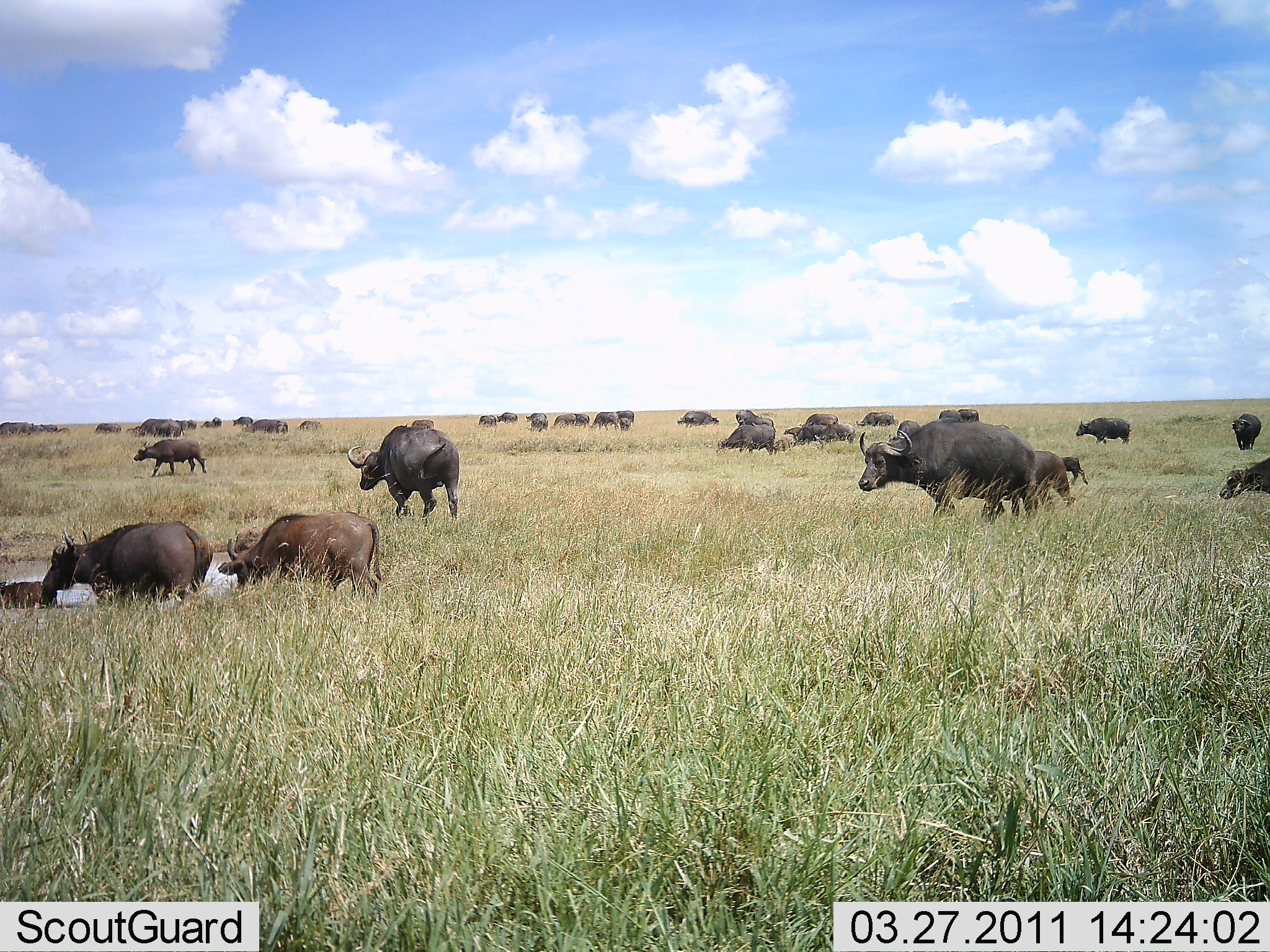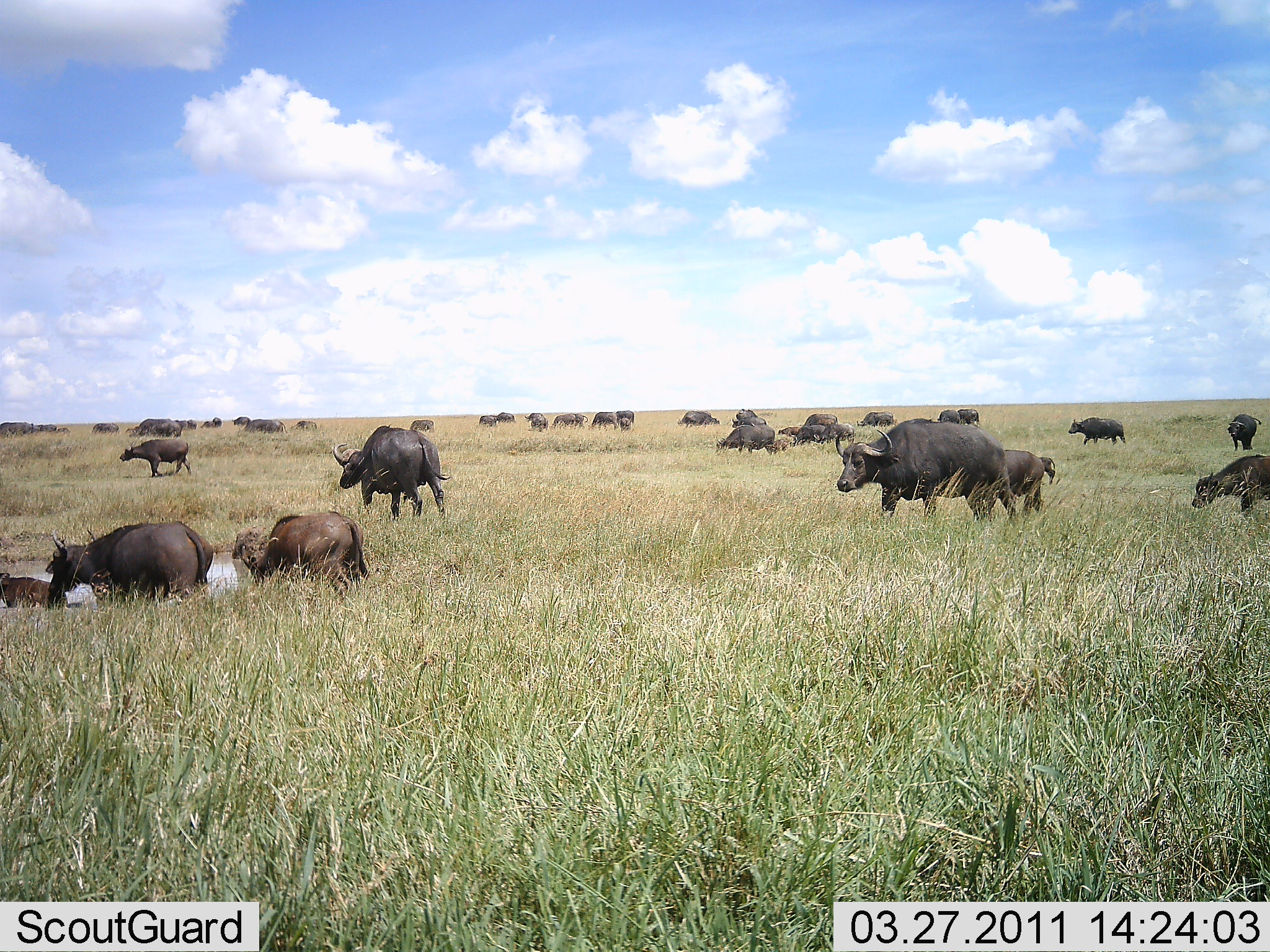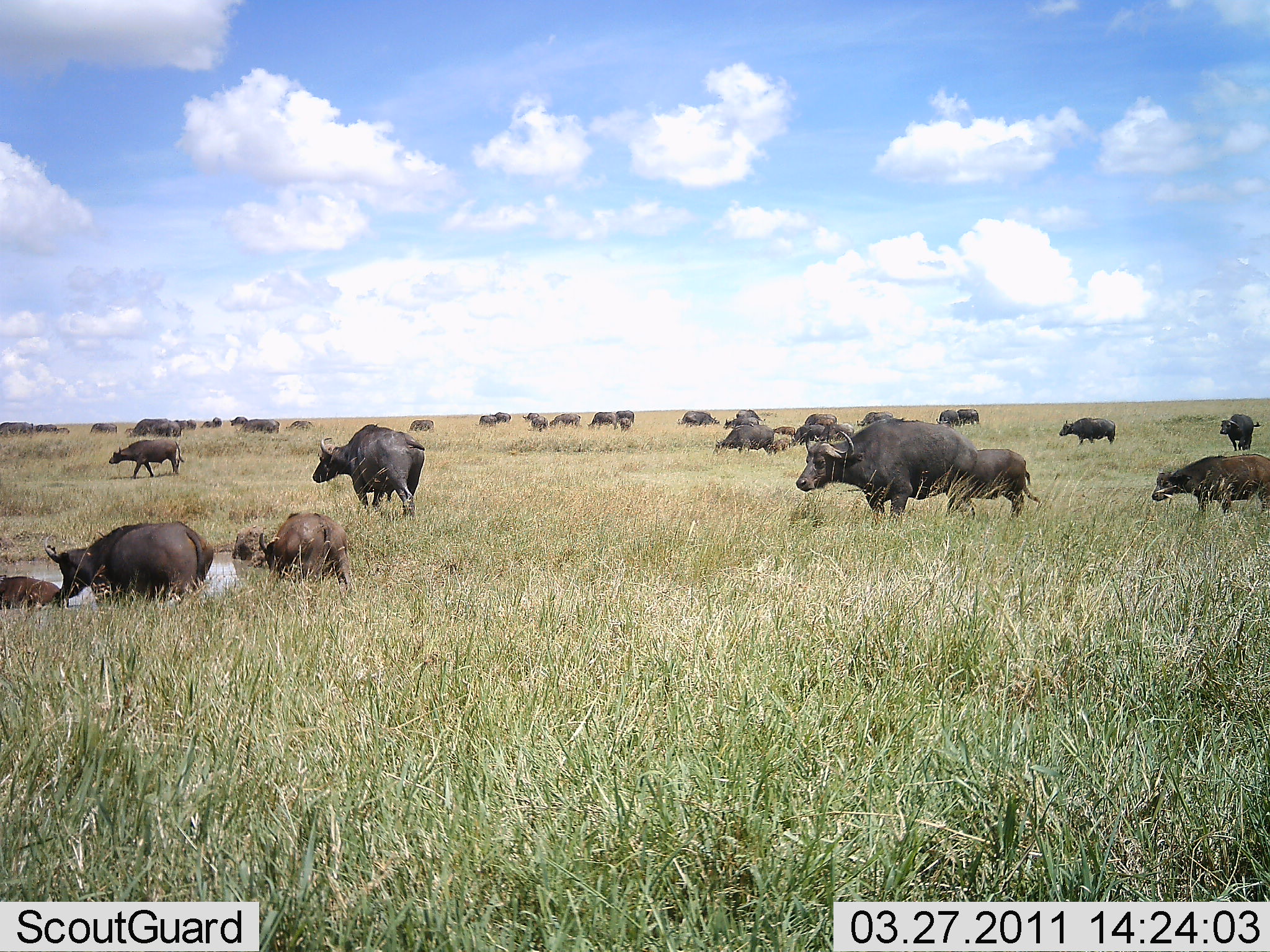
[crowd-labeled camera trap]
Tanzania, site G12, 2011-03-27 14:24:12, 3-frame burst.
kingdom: Animalia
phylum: Chordata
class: Mammalia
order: Artiodactyla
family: Bovidae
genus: Syncerus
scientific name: Syncerus caffer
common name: cape buffalo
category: buffalo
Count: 11-50.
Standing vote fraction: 20%.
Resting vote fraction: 10%.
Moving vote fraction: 90%.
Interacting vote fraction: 20%.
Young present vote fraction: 10%.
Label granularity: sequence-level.